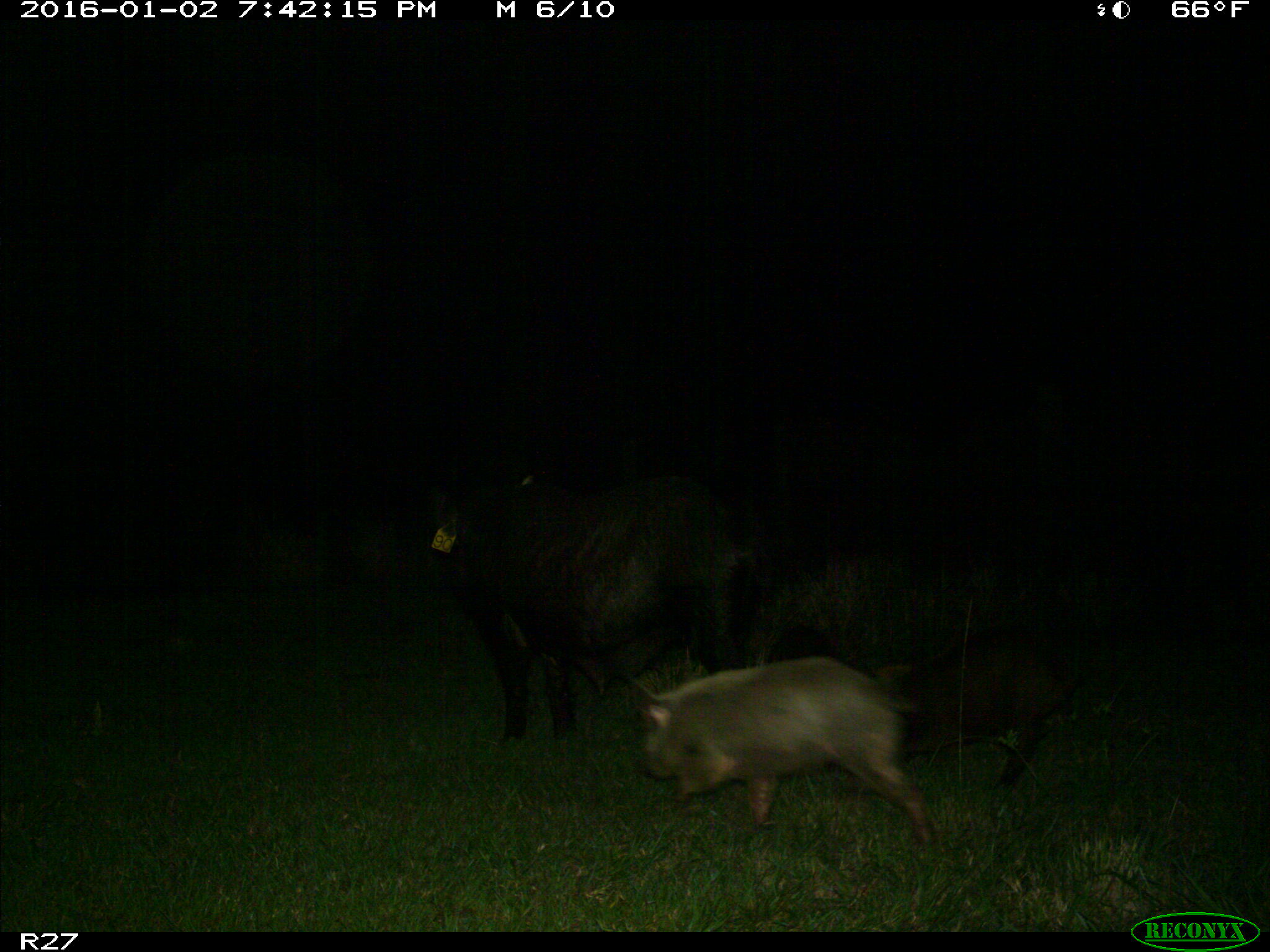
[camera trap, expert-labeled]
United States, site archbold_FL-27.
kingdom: Animalia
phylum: Chordata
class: Mammalia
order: Artiodactyla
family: Suidae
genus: Sus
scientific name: Sus scrofa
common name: wild boar